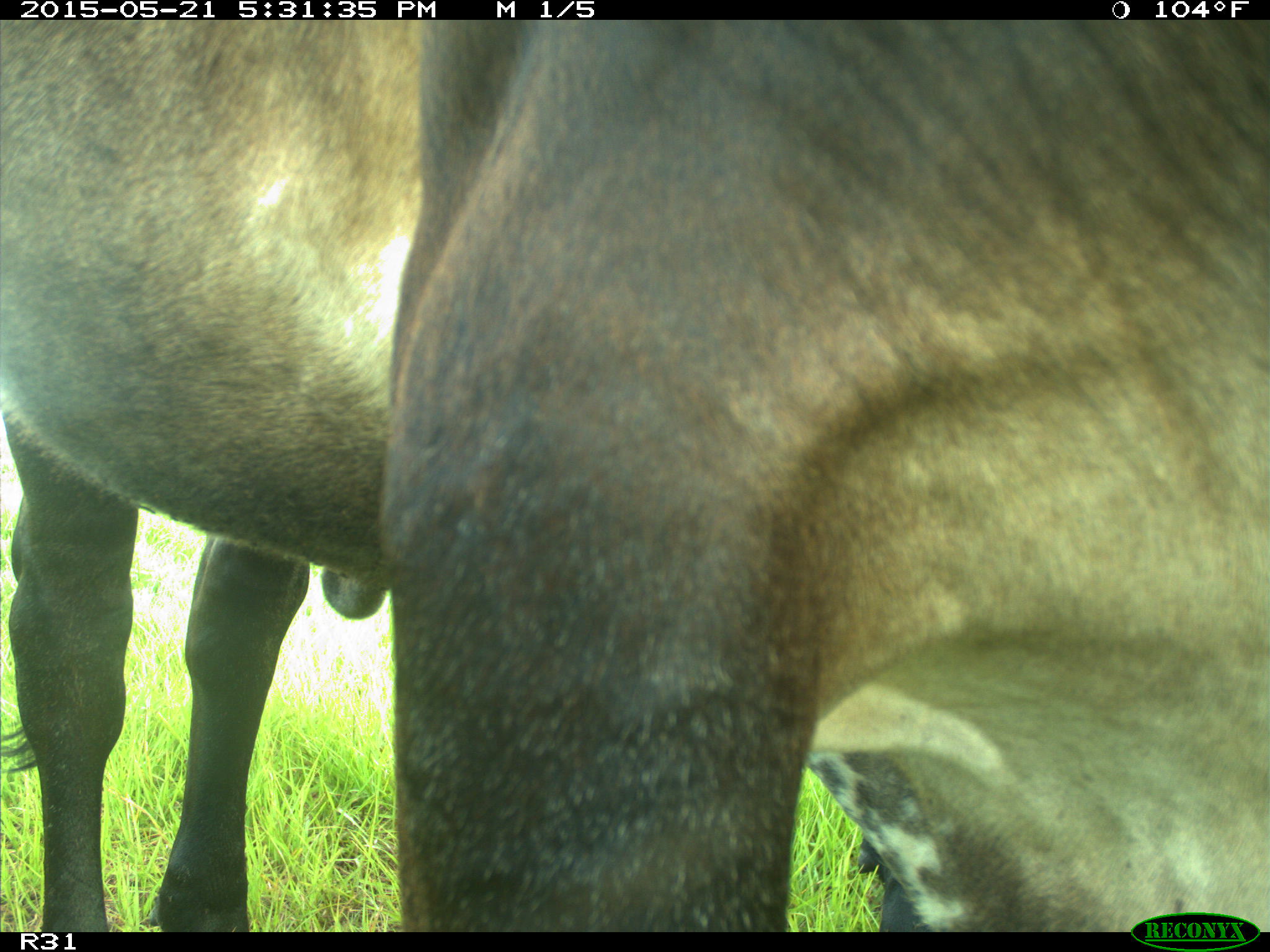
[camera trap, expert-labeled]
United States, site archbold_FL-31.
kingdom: Animalia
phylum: Chordata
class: Mammalia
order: Artiodactyla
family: Bovidae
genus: Bos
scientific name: Bos taurus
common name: domestic cow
Bos taurus (domestic cow).